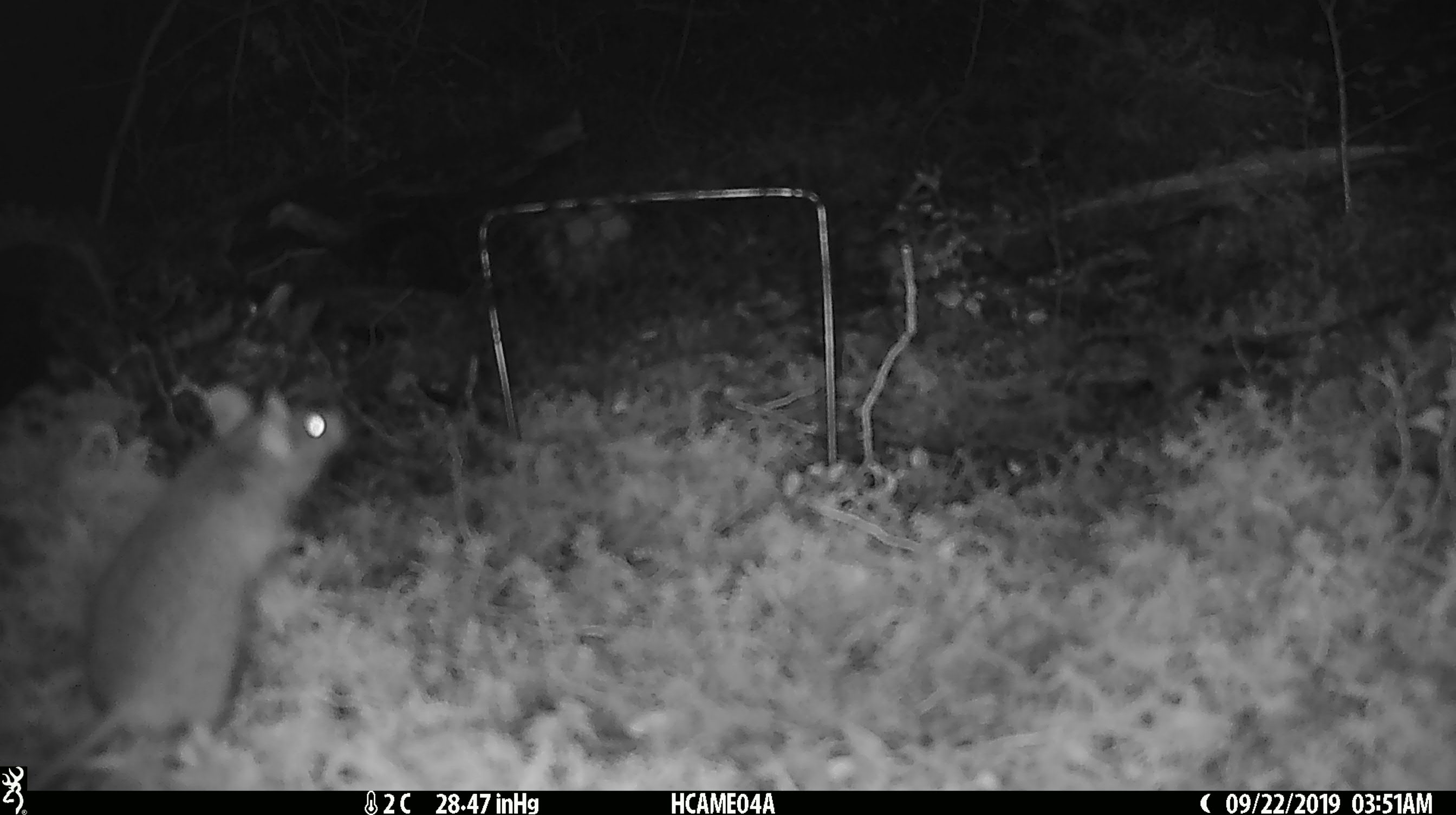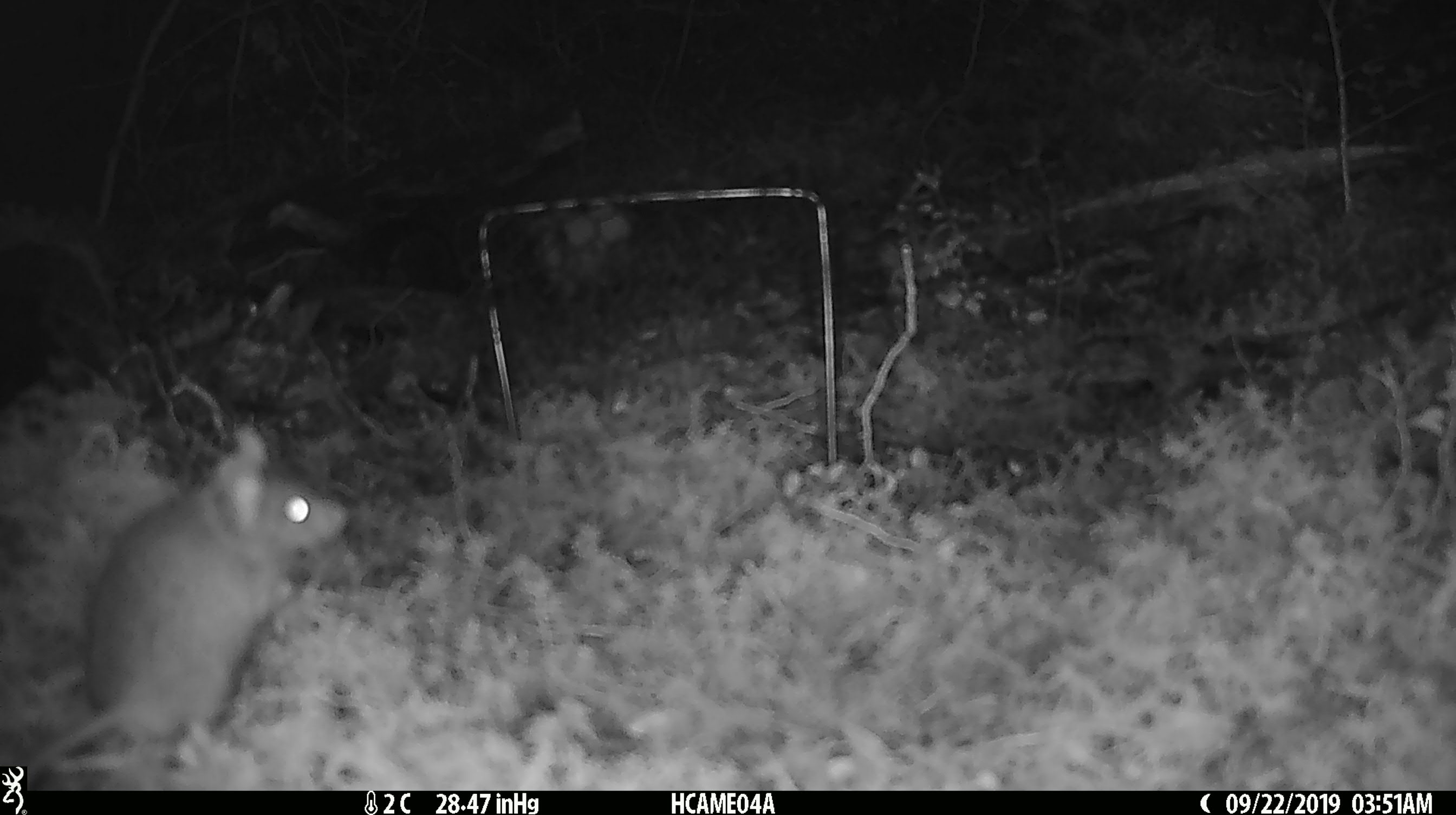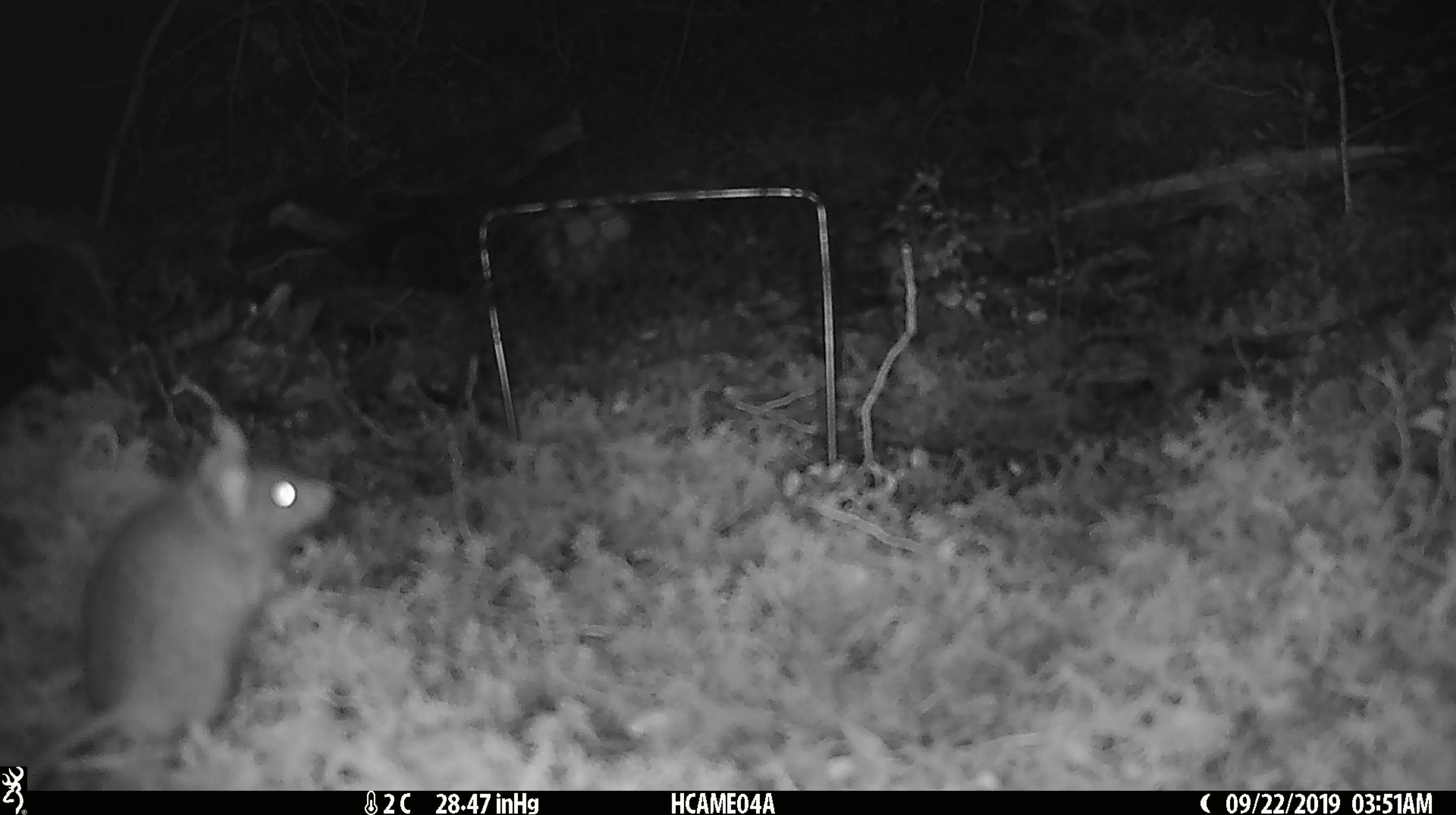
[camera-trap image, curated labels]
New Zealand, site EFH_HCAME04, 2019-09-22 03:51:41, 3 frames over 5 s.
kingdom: Animalia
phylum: Chordata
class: Mammalia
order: Rodentia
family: Muridae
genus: Rattus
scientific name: Rattus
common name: rat